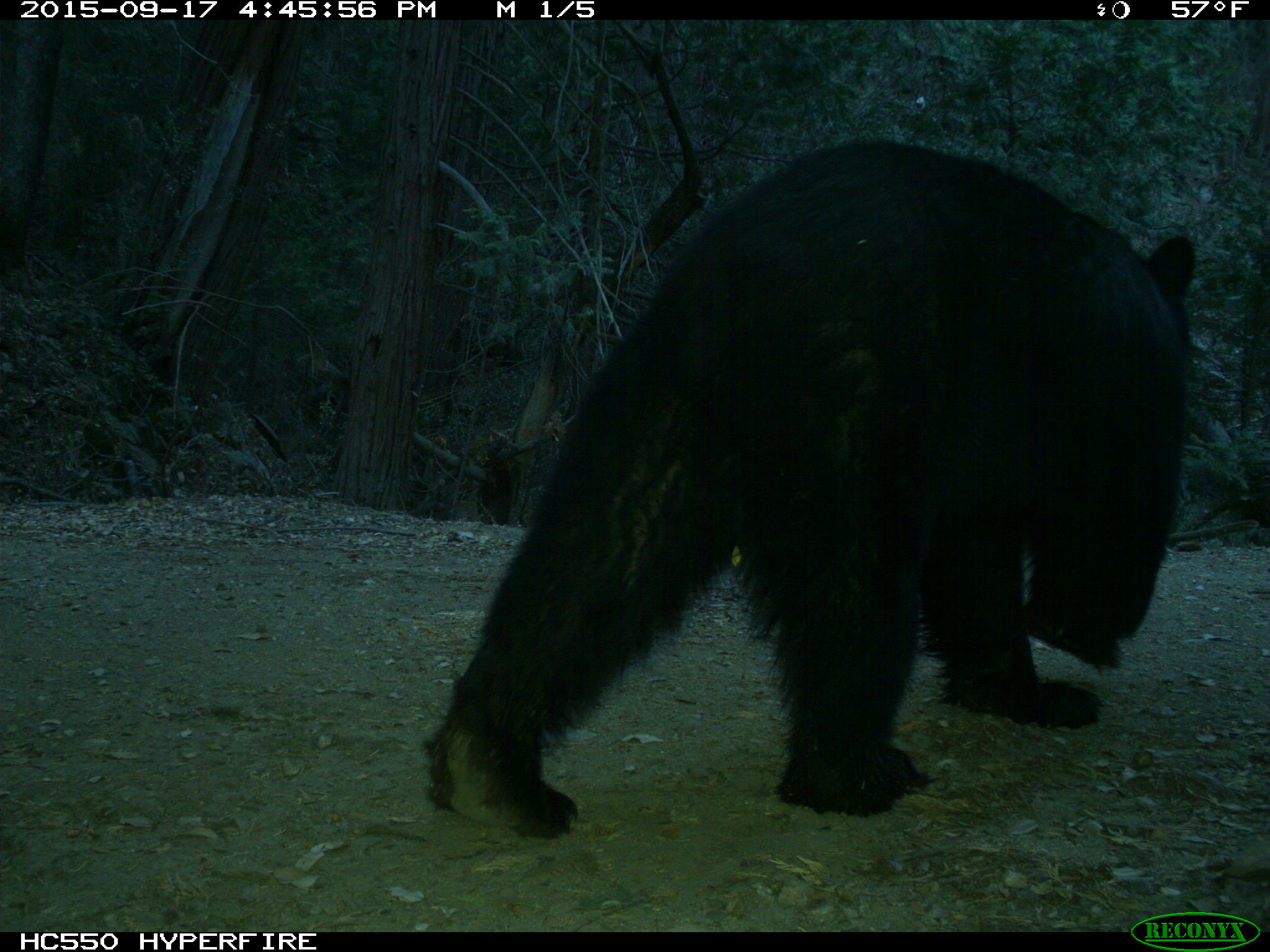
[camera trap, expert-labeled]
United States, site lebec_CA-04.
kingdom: Animalia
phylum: Chordata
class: Mammalia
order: Carnivora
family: Ursidae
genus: Ursus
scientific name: Ursus americanus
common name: american black bear